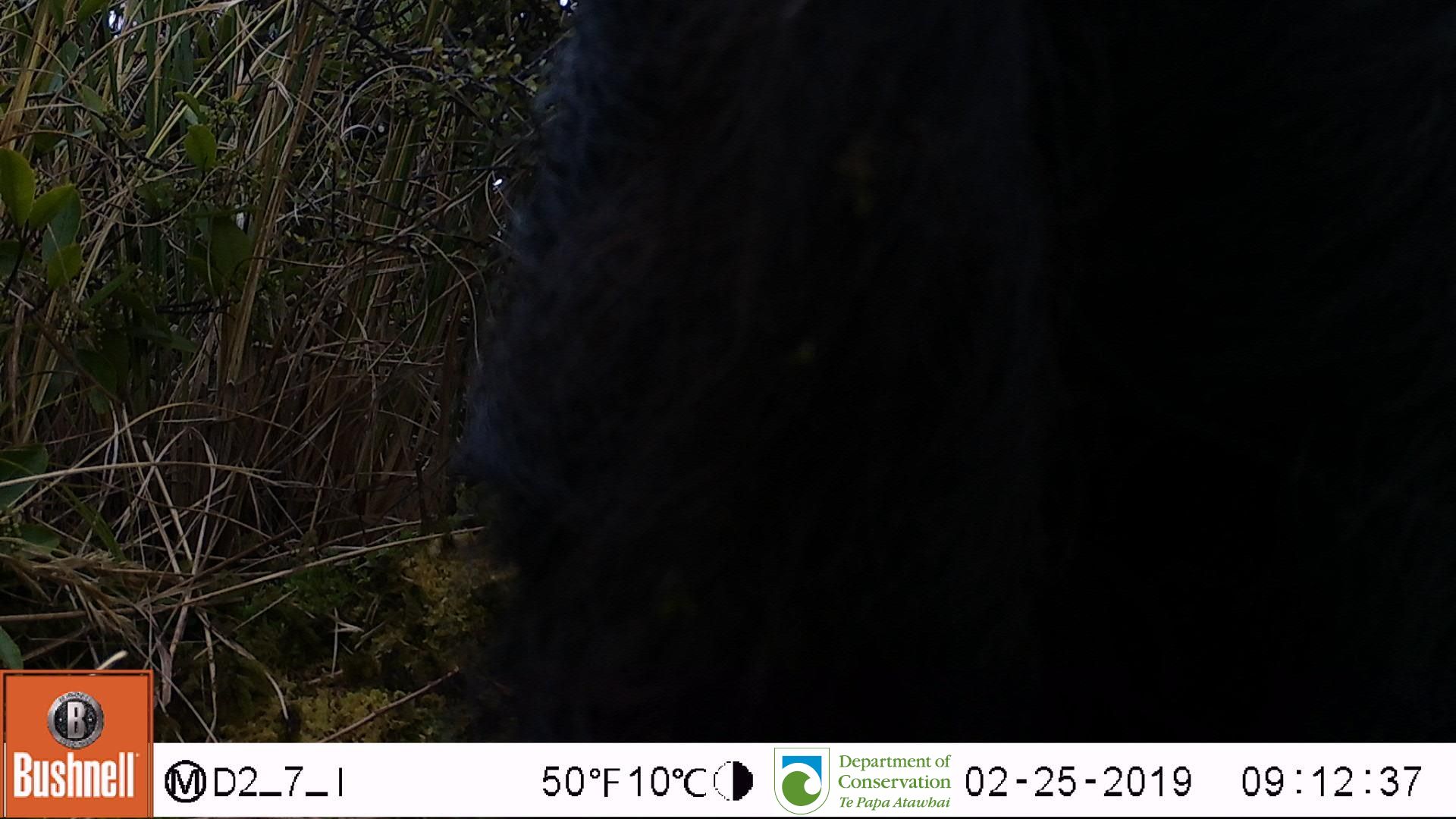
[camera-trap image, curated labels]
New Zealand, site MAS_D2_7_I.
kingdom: Animalia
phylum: Chordata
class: Mammalia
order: Artiodactyla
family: Suidae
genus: Sus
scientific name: Sus scrofa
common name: pig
Pig (Sus scrofa).